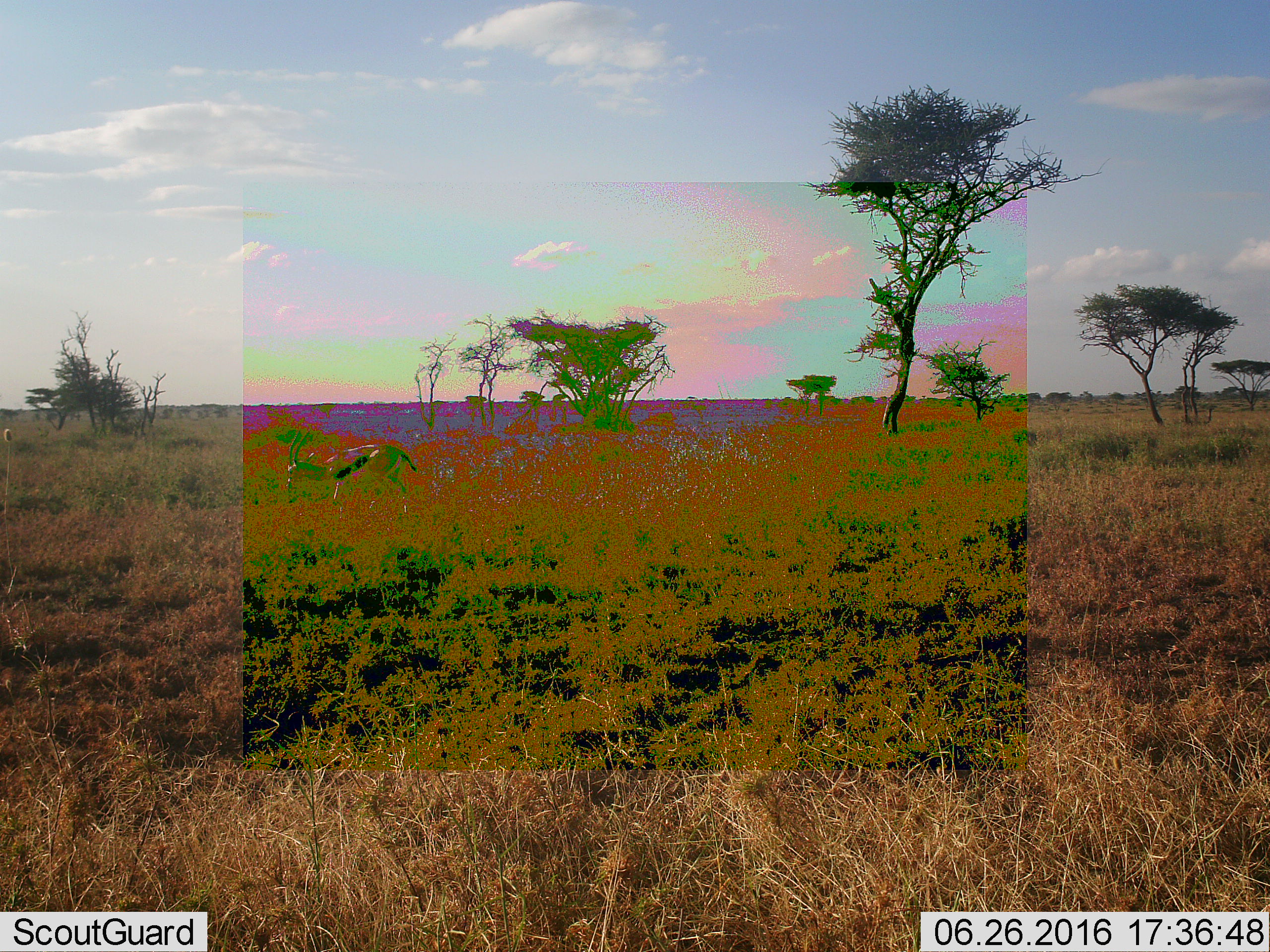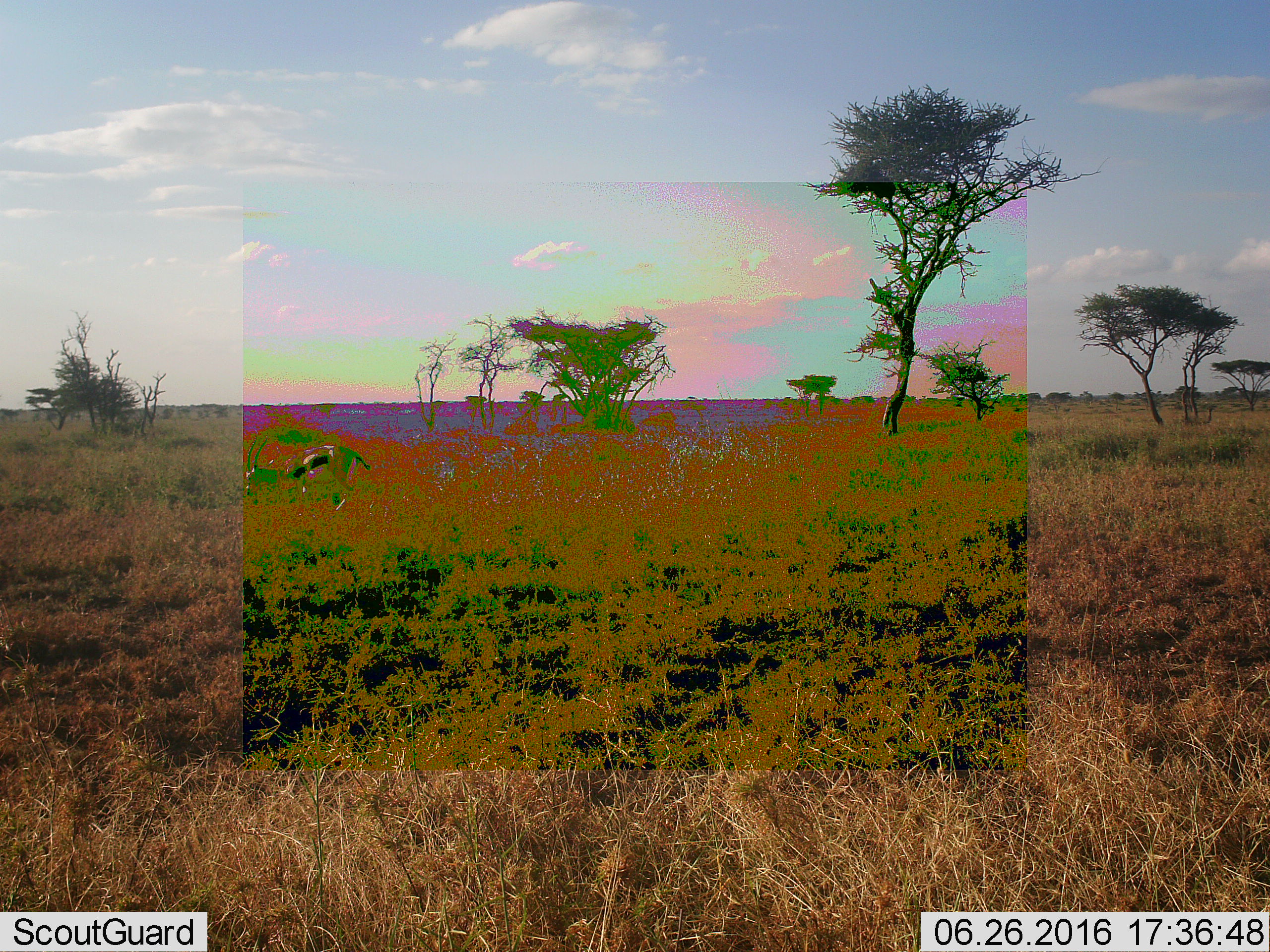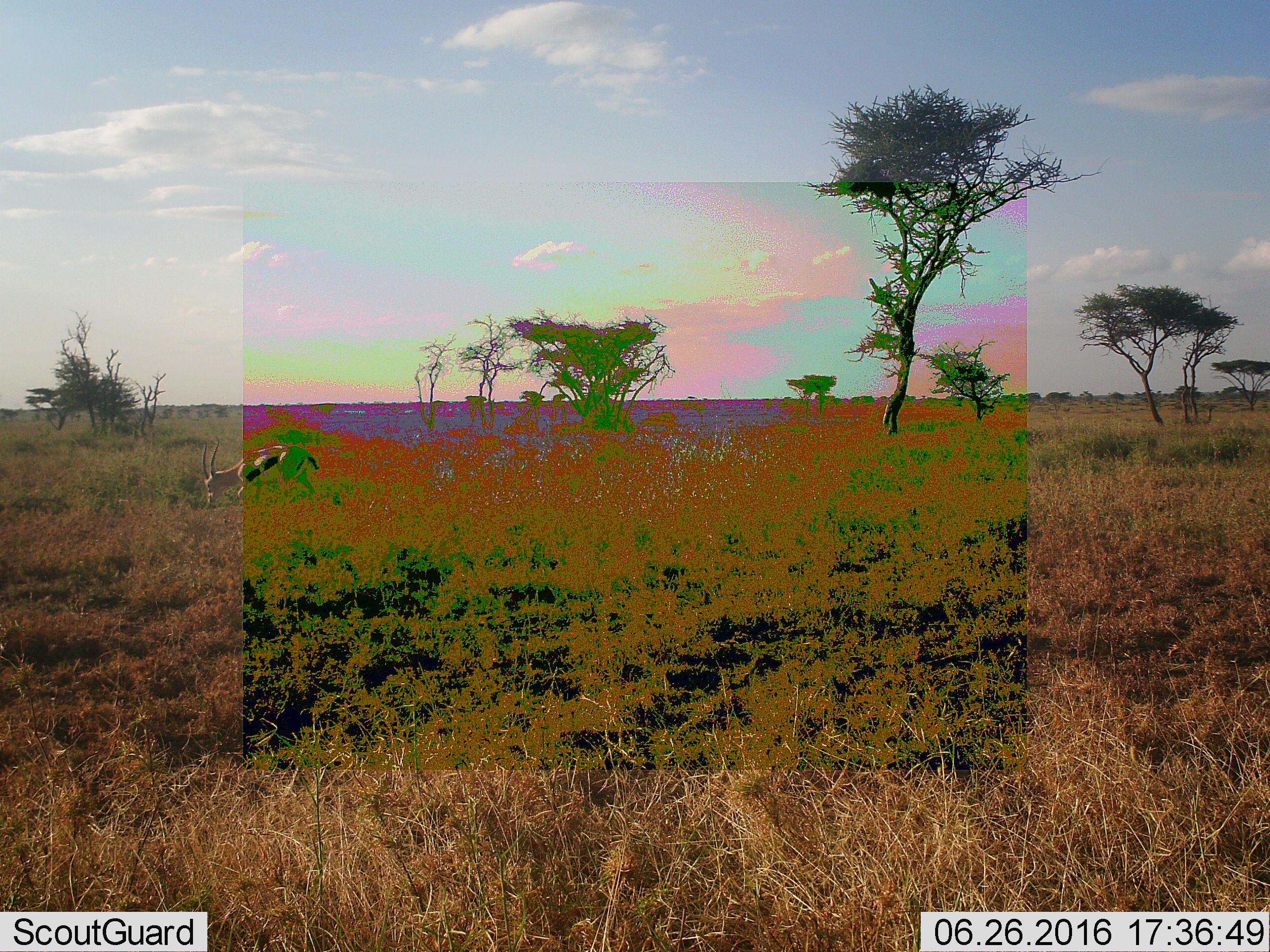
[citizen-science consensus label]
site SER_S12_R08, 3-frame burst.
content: unidentified animal